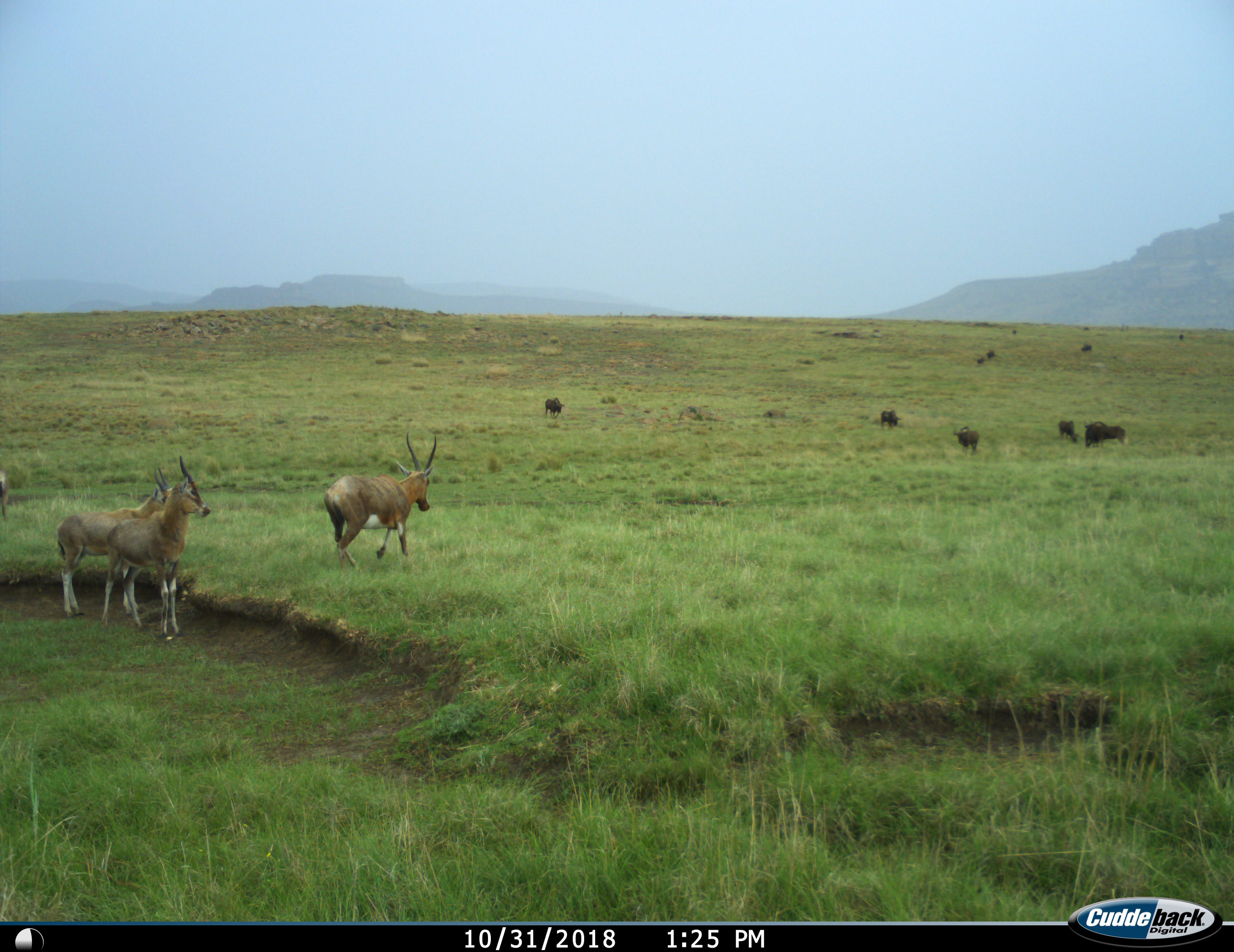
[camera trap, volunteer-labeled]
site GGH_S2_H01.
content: unidentified animal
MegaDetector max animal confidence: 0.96